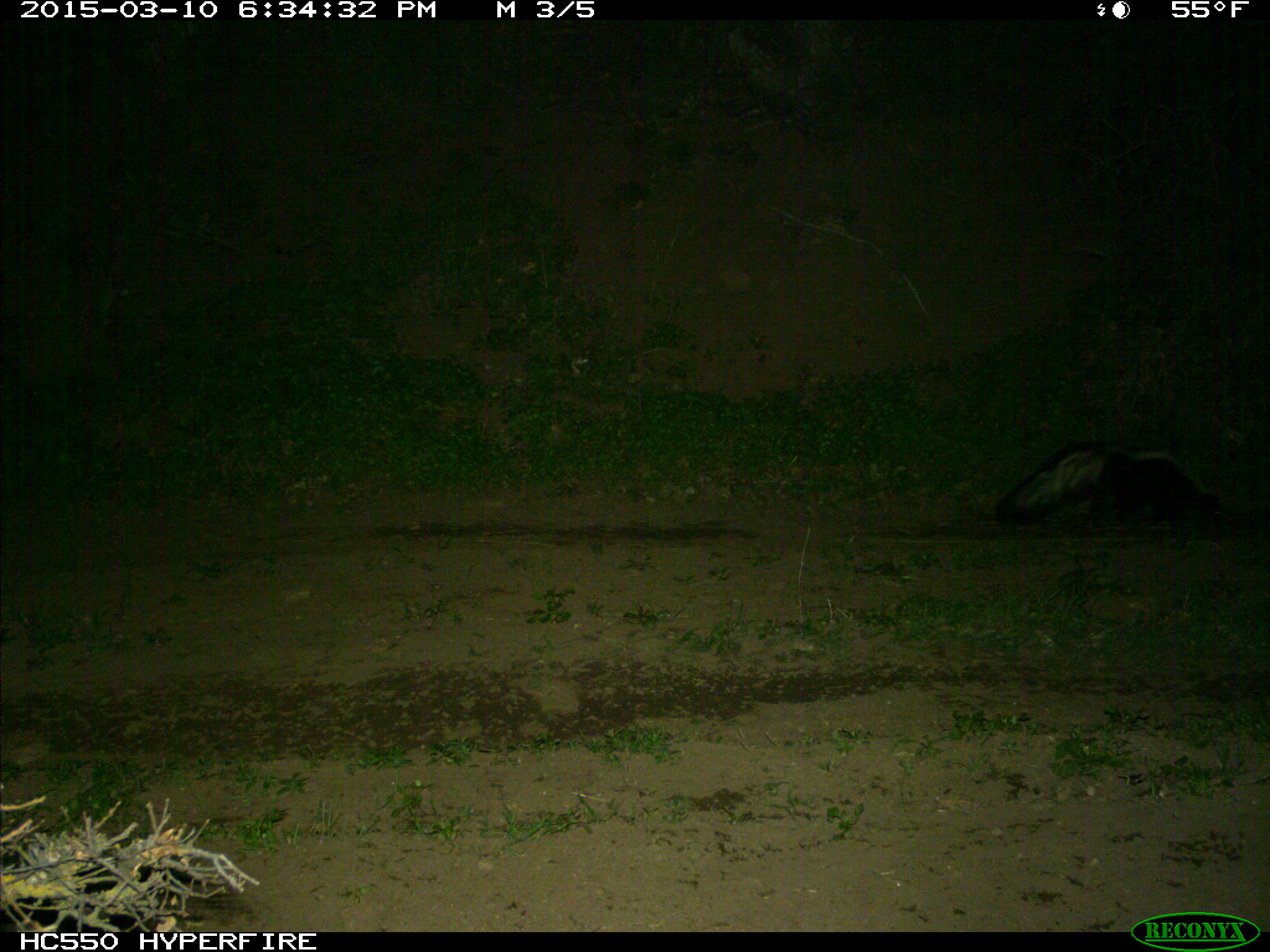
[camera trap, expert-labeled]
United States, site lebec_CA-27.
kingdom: Animalia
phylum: Chordata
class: Mammalia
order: Carnivora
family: Mephitidae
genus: Mephitis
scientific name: Mephitis mephitis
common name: striped skunk